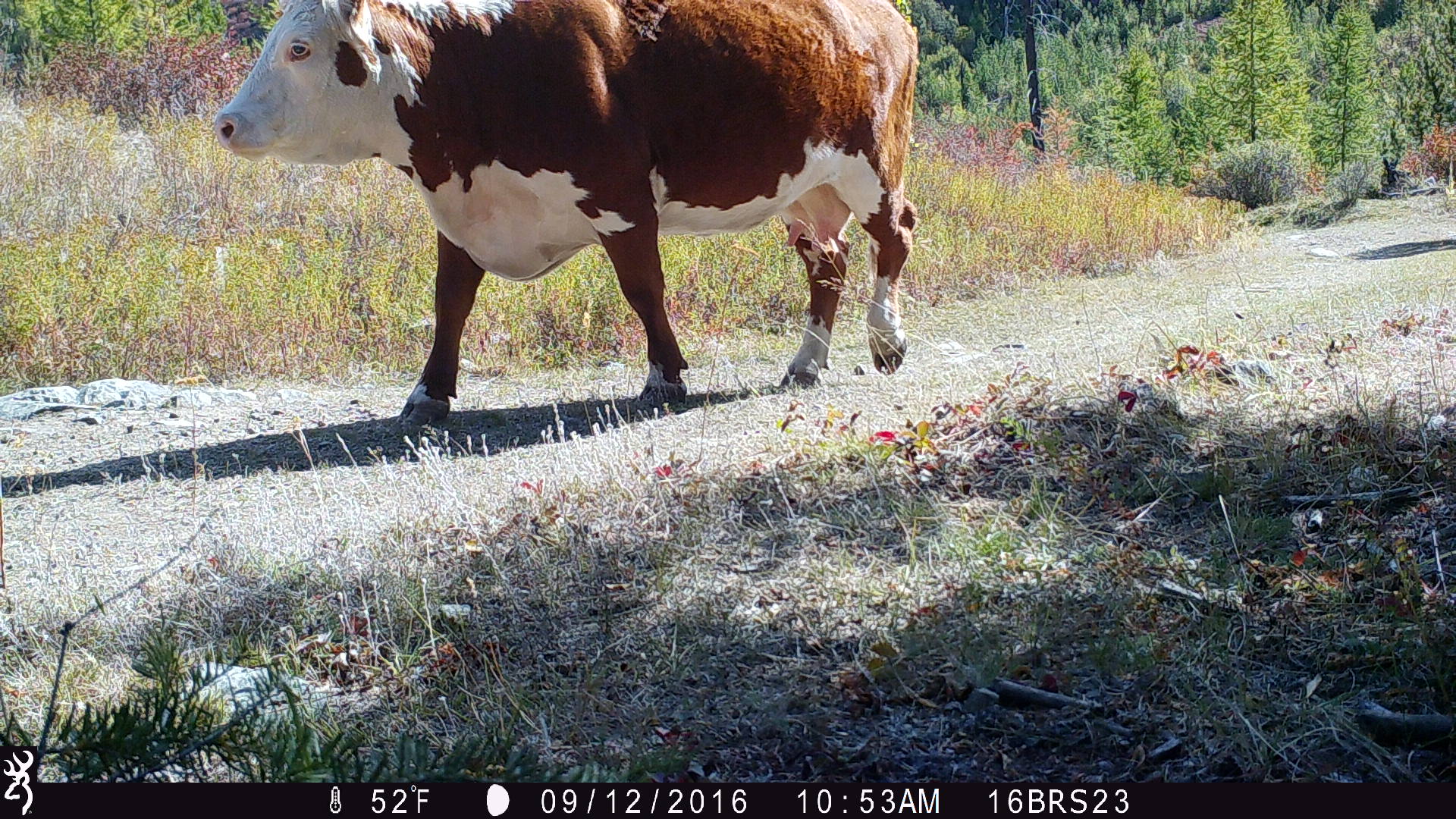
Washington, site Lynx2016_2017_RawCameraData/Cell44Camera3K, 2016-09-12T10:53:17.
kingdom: Animalia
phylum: Chordata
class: Mammalia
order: Artiodactyla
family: Bovidae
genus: Bos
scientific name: Bos taurus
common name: domestic cattle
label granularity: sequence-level